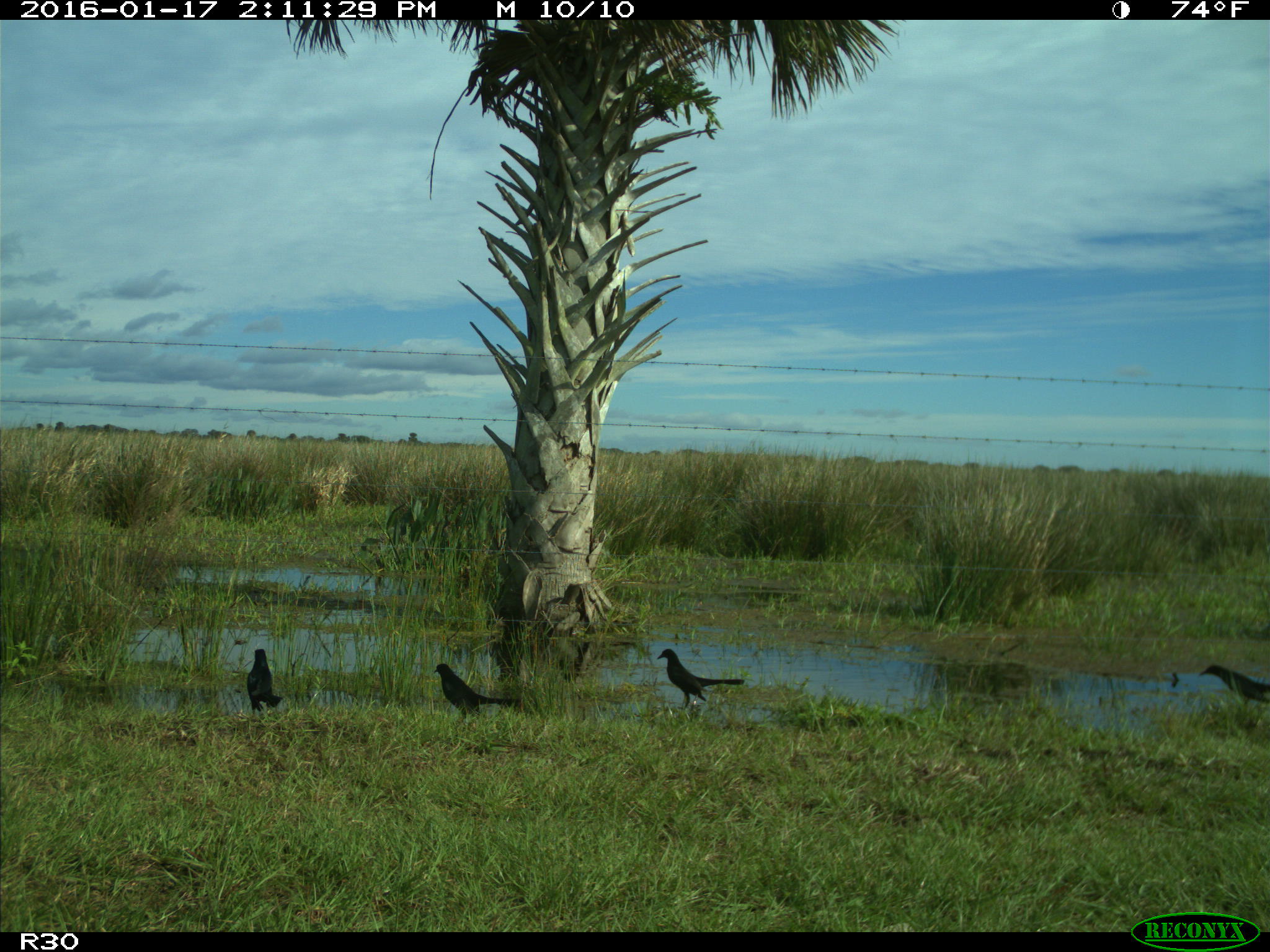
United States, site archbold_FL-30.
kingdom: Animalia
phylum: Chordata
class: Aves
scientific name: Aves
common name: birds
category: unidentified bird